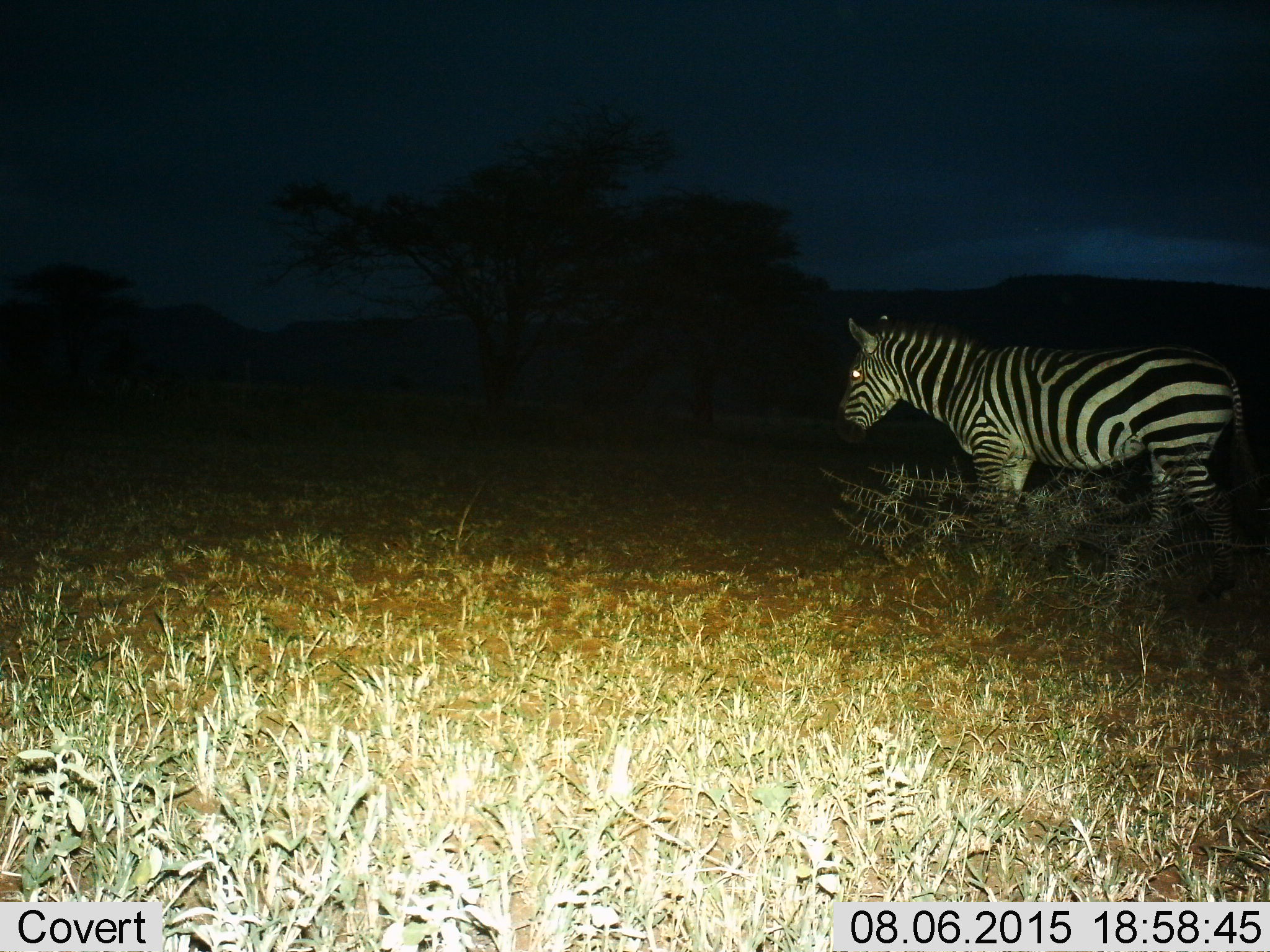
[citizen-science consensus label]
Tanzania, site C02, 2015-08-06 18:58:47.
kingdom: Animalia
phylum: Chordata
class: Mammalia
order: Perissodactyla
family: Equidae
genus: Equus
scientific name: Equus quagga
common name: plains zebra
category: zebra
Zebra (plains zebra) (Equus quagga), count 1. Behavior (volunteer vote fractions): standing 68%, resting 0%, moving 26%, interacting 0%. Young present (vote fraction): 0%. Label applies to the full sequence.